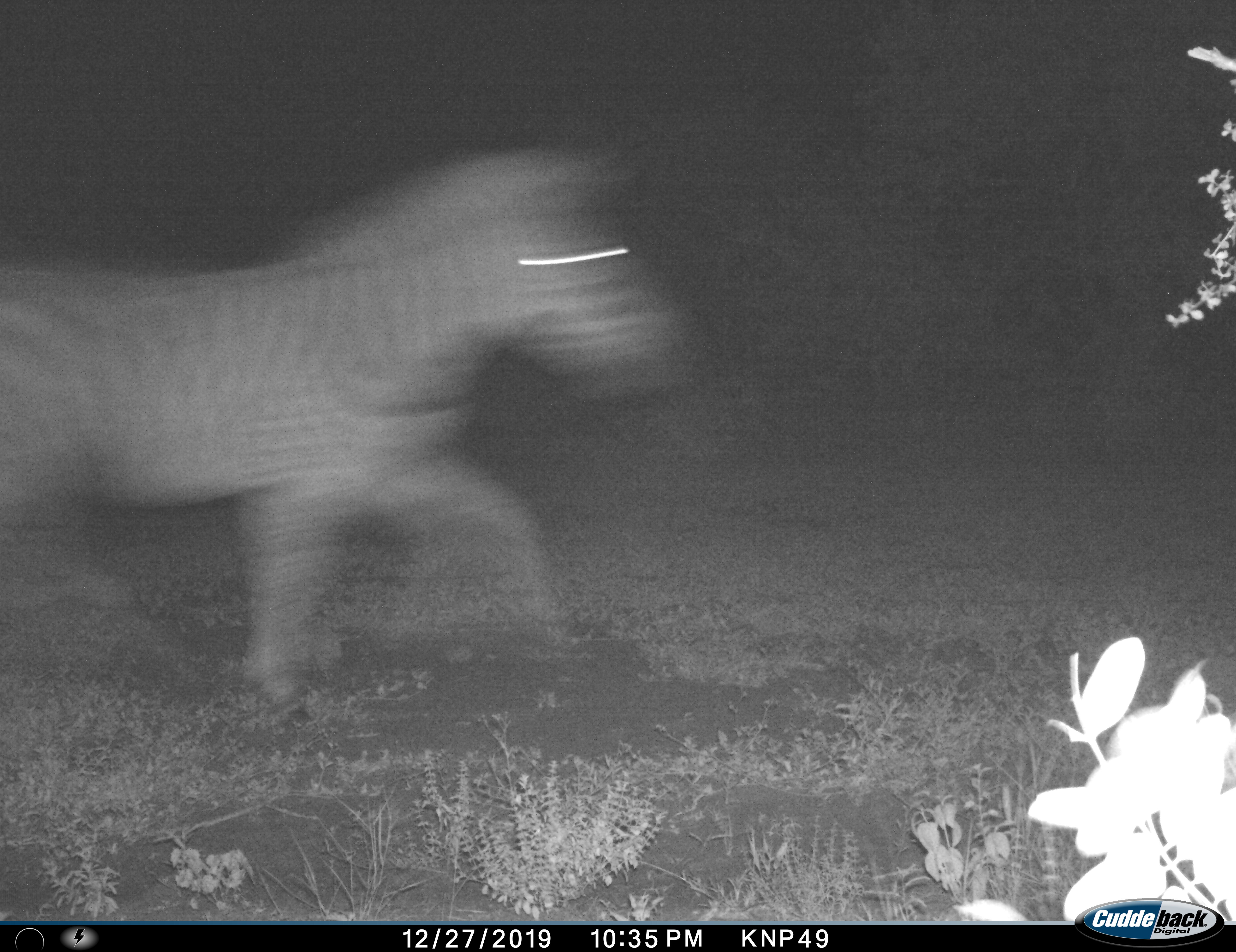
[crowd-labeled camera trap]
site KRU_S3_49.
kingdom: Animalia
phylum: Chordata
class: Mammalia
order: Perissodactyla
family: Equidae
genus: Equus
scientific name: Equus quagga burchellii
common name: burchell's zebra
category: zebraburchells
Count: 1.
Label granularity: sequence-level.